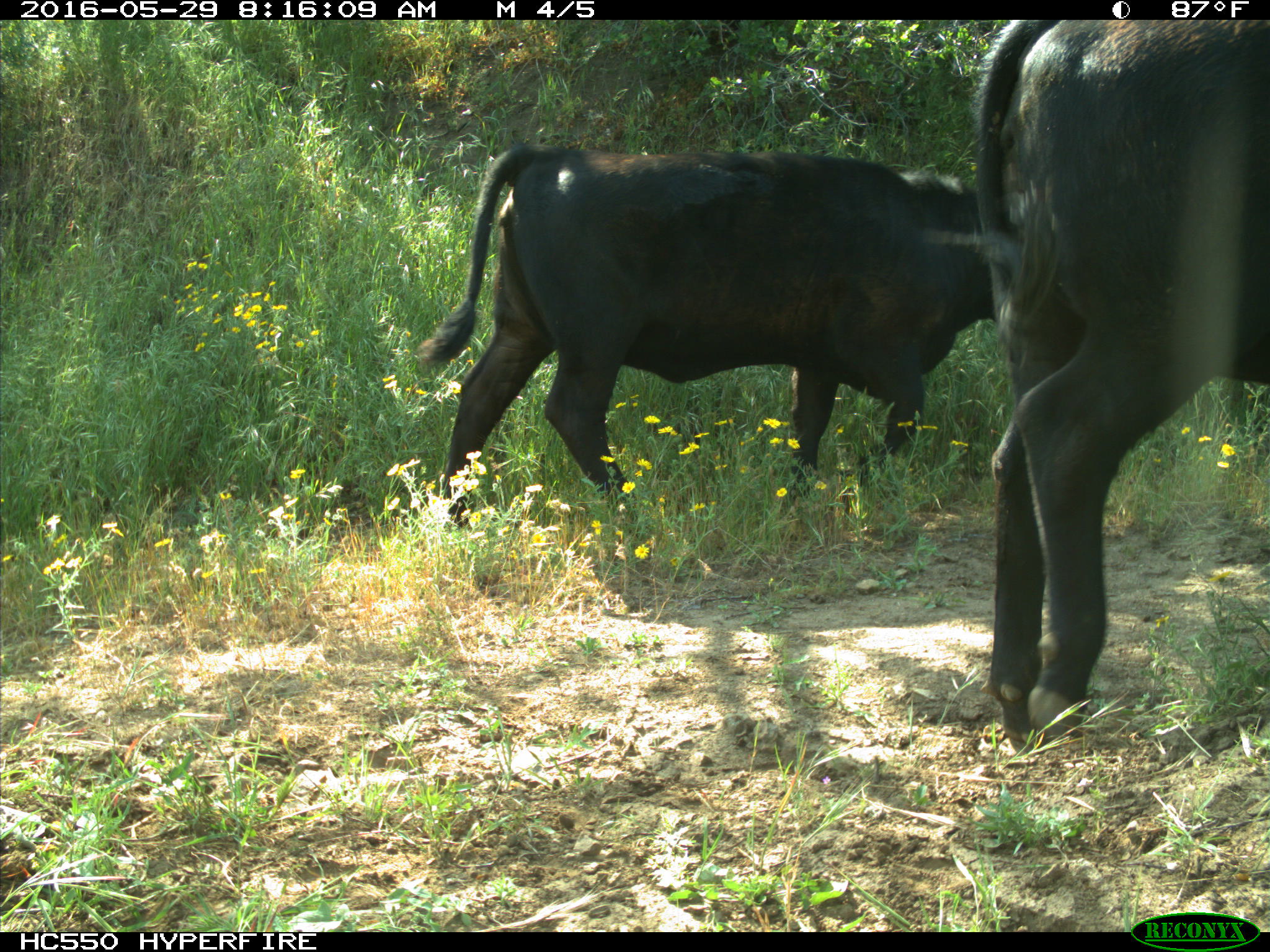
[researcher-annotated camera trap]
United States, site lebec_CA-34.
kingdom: Animalia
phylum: Chordata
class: Mammalia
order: Artiodactyla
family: Bovidae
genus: Bos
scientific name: Bos taurus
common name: domestic cow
Bos taurus (domestic cow).